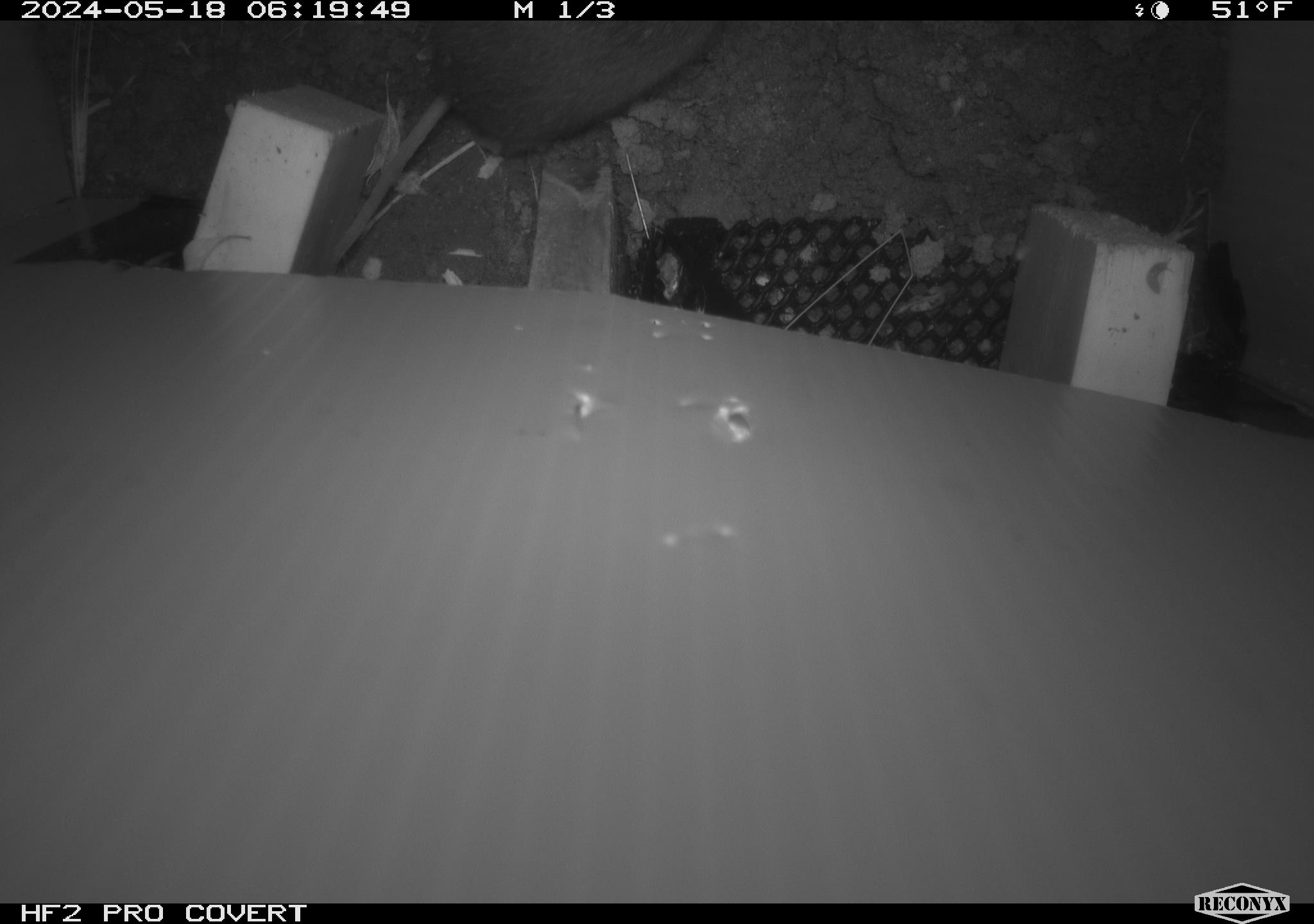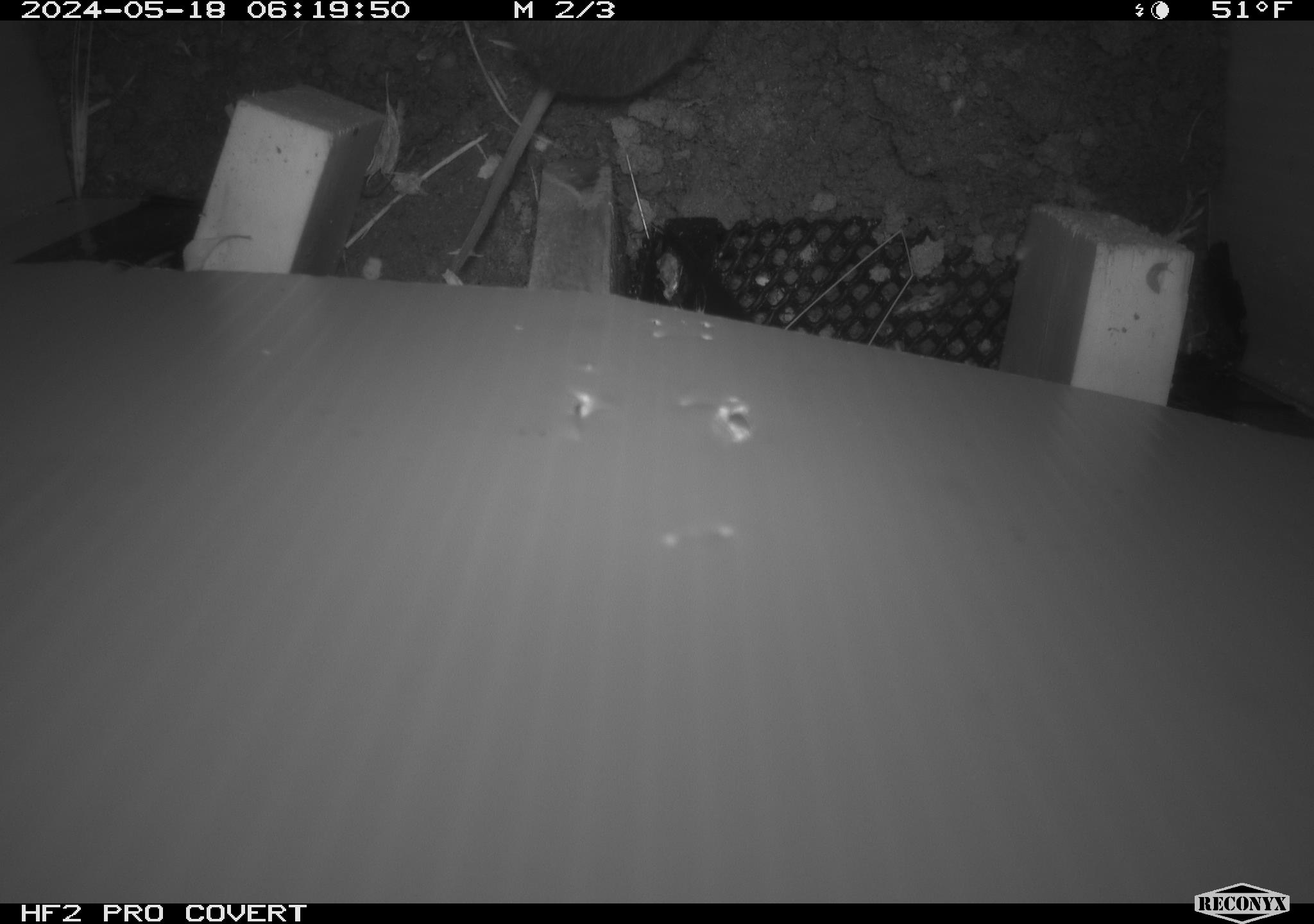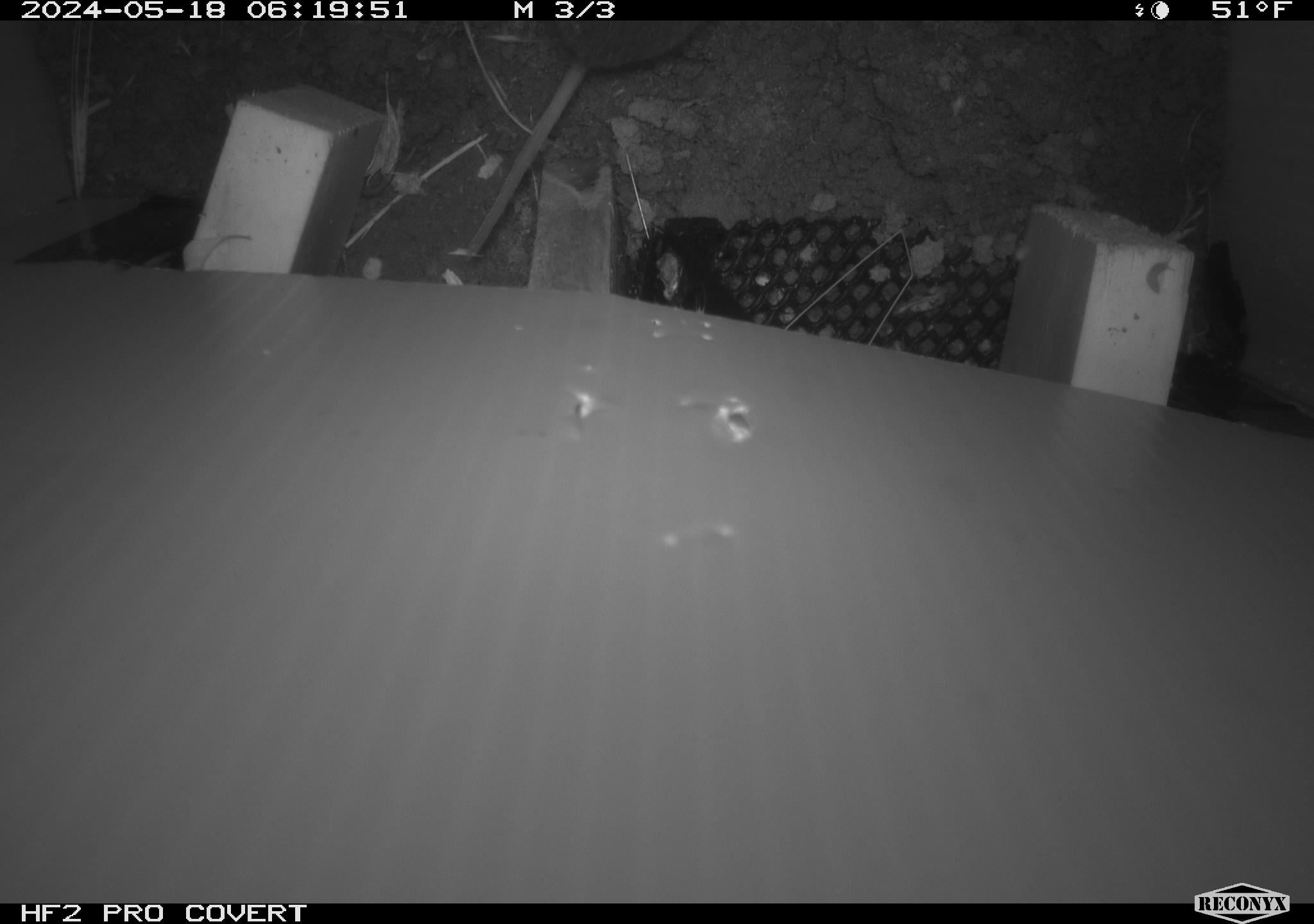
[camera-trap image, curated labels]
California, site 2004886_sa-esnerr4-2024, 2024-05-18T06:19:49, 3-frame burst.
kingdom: Animalia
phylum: Chordata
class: Mammalia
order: Rodentia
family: Cricetidae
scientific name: Cricetidae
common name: hamsters, voles, lemmings, and allies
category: cricetidae family